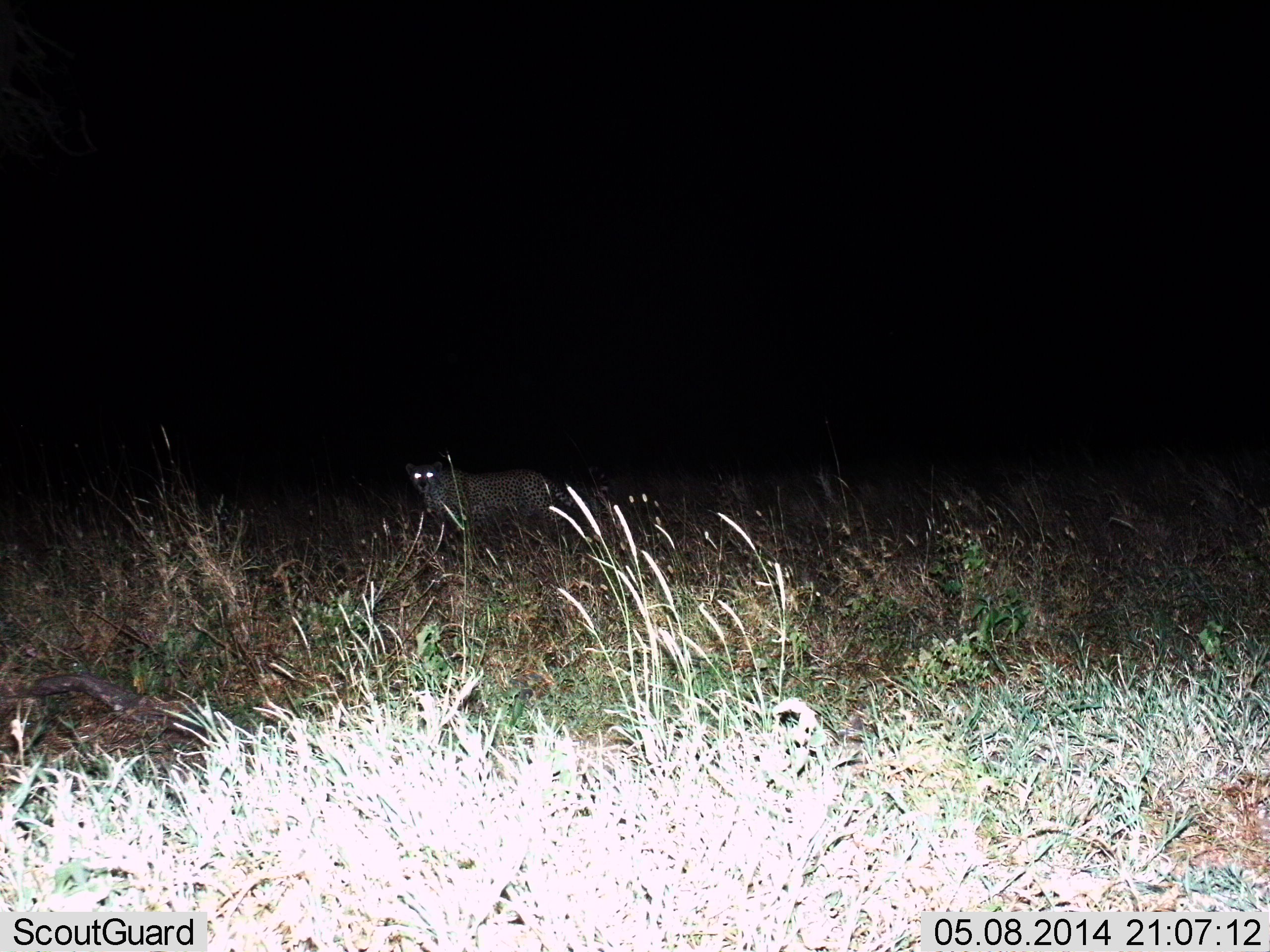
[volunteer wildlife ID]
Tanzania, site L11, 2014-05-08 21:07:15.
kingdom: Animalia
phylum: Chordata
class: Mammalia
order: Carnivora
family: Felidae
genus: Acinonyx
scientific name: Acinonyx jubatus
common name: cheetah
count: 1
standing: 55%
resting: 0%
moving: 45%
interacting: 0%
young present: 9%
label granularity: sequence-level